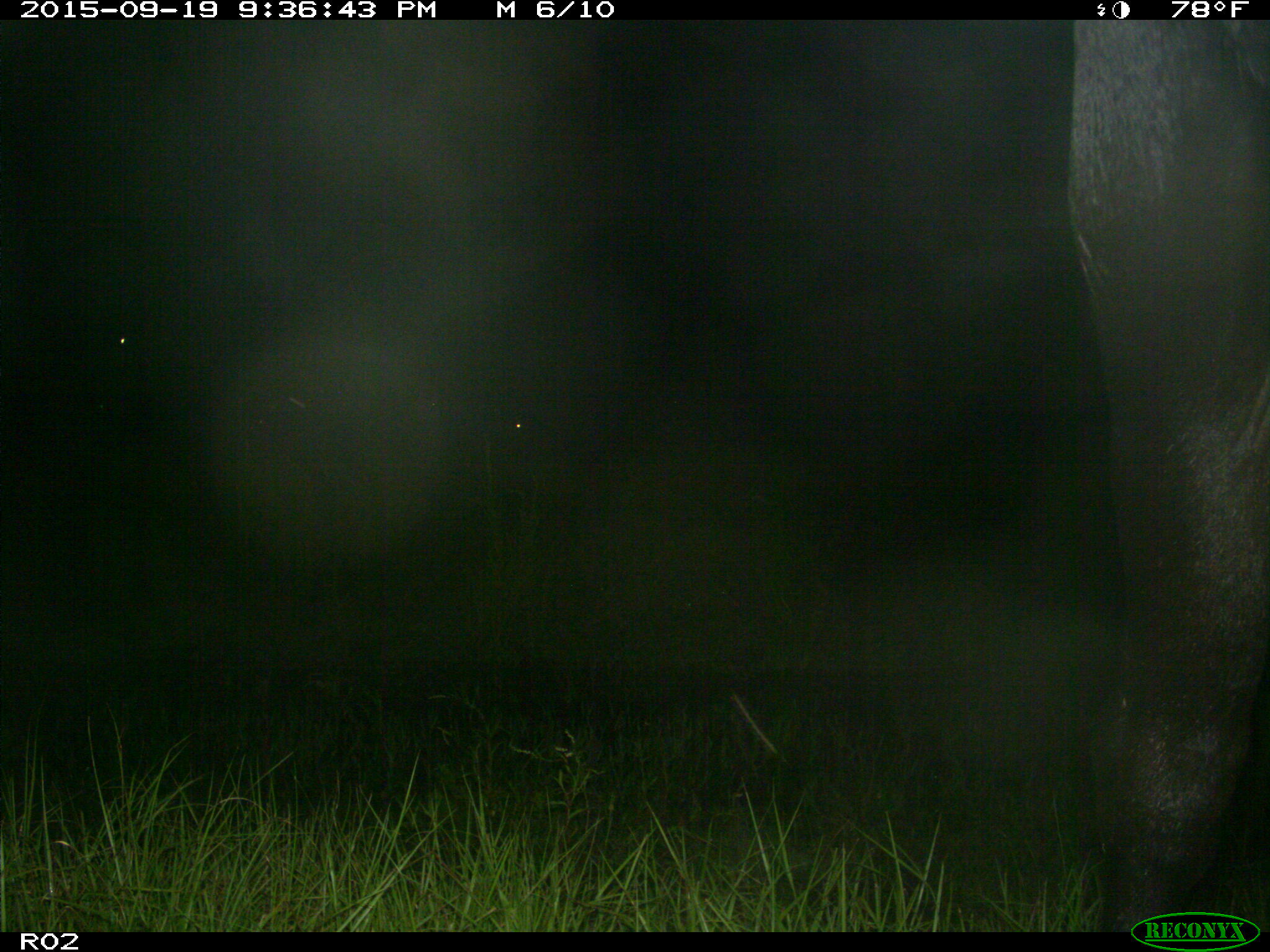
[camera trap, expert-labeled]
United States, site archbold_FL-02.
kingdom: Animalia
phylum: Chordata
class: Mammalia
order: Artiodactyla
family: Bovidae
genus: Bos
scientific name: Bos taurus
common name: domestic cow